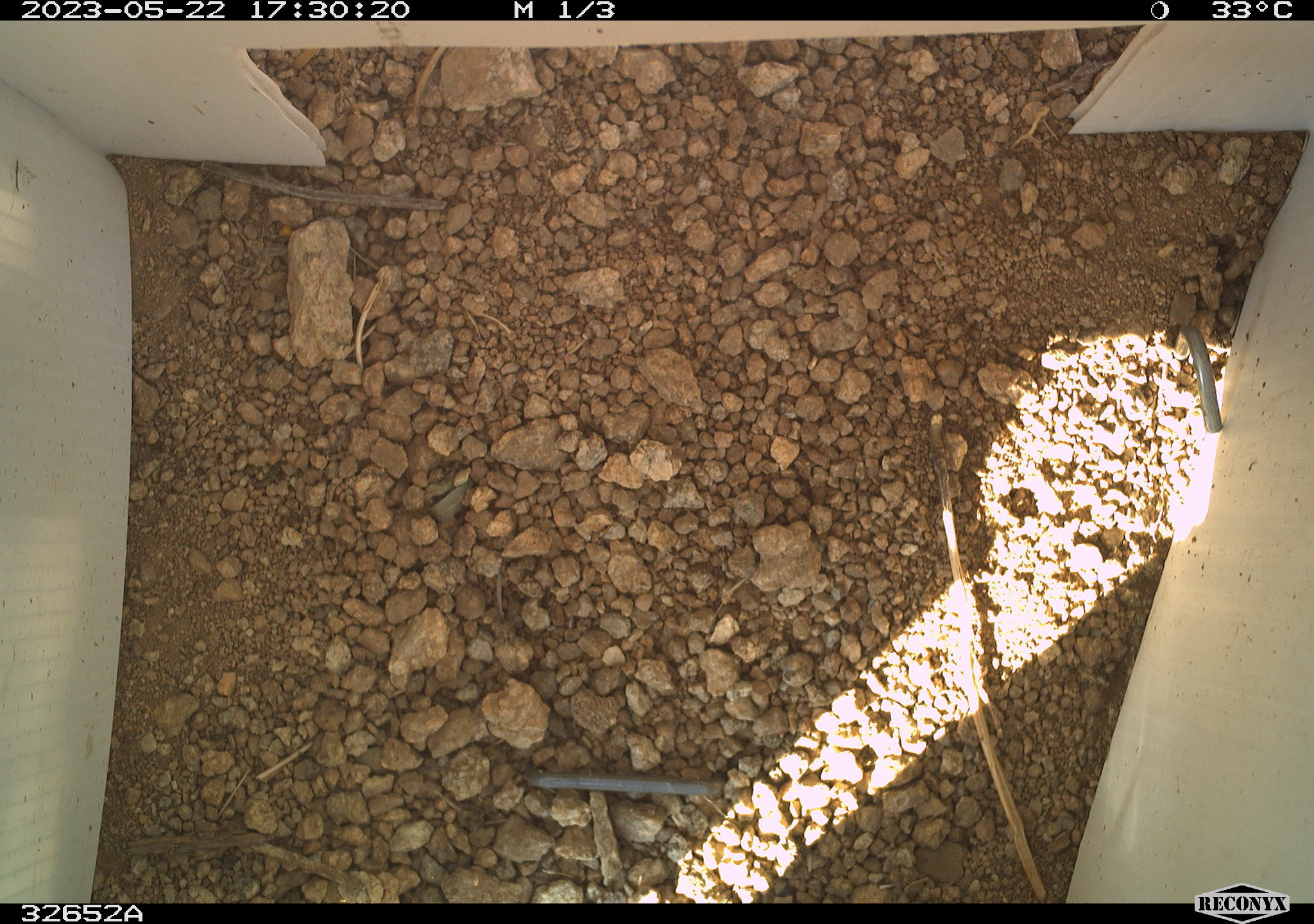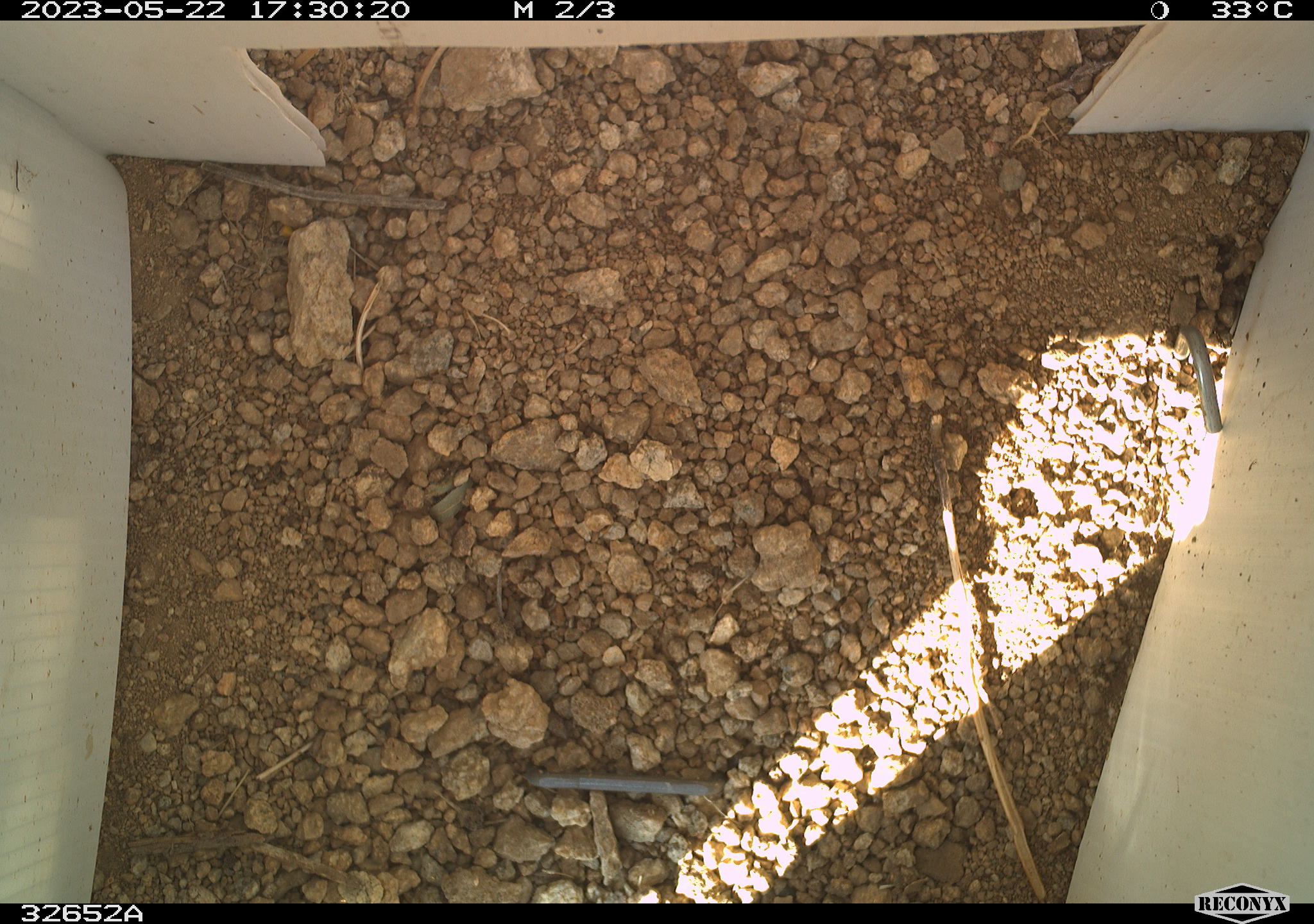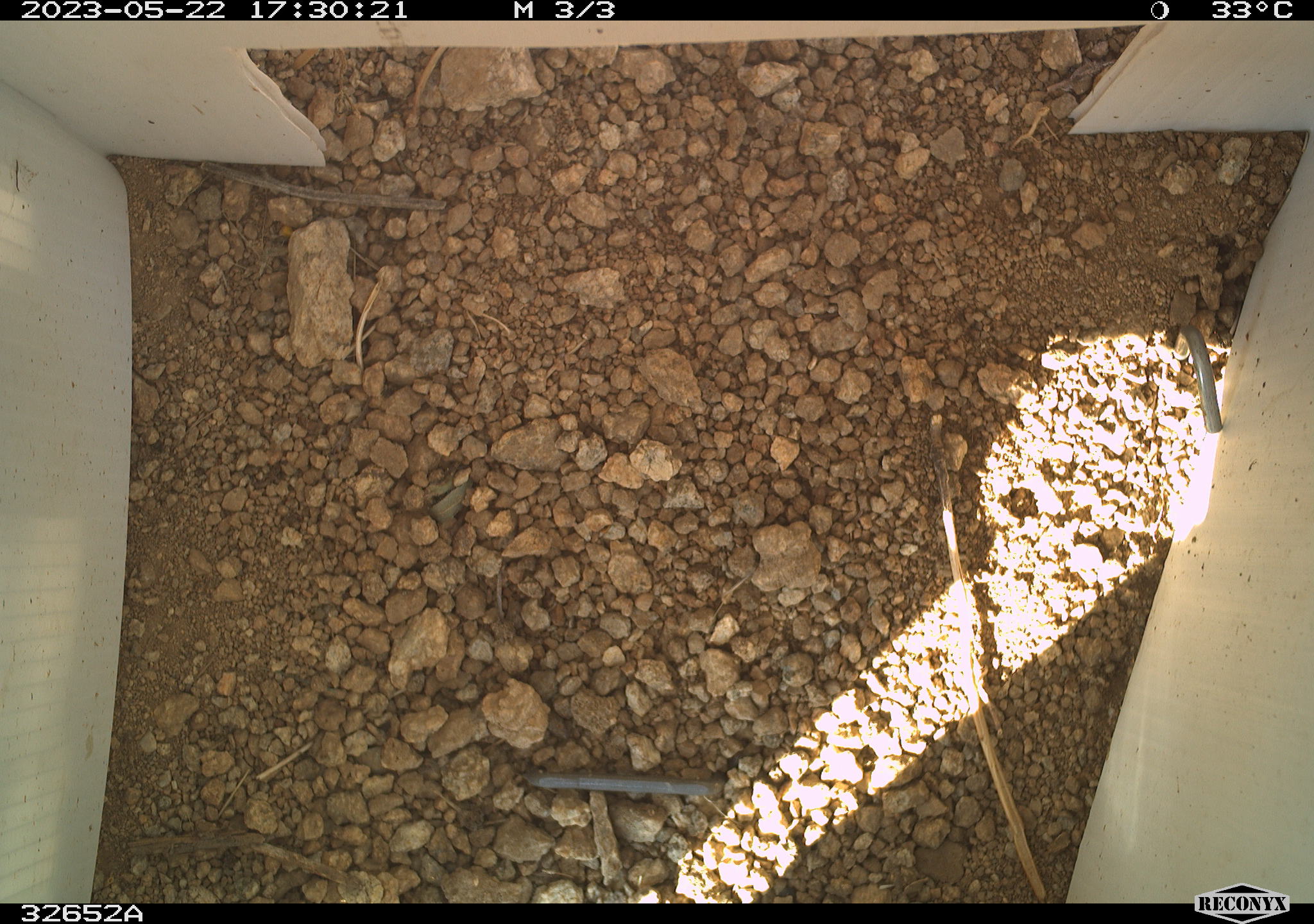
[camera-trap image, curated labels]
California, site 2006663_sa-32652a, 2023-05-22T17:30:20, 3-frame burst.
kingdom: Animalia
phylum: Chordata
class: Reptilia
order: Squamata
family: Teiidae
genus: Aspidoscelis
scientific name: Aspidoscelis tigris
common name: western whiptail